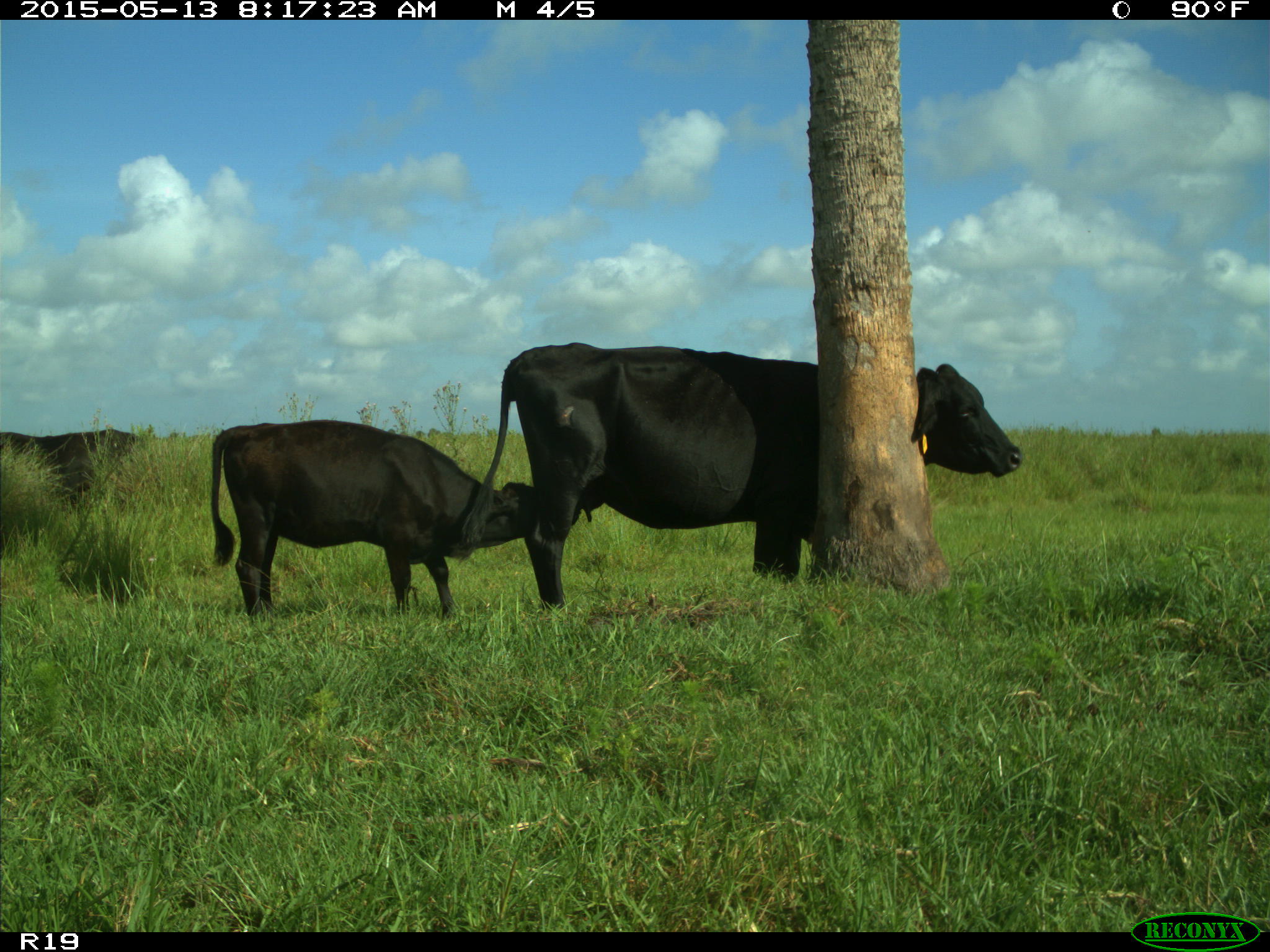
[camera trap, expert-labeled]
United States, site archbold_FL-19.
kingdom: Animalia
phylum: Chordata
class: Mammalia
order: Artiodactyla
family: Bovidae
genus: Bos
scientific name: Bos taurus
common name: domestic cow